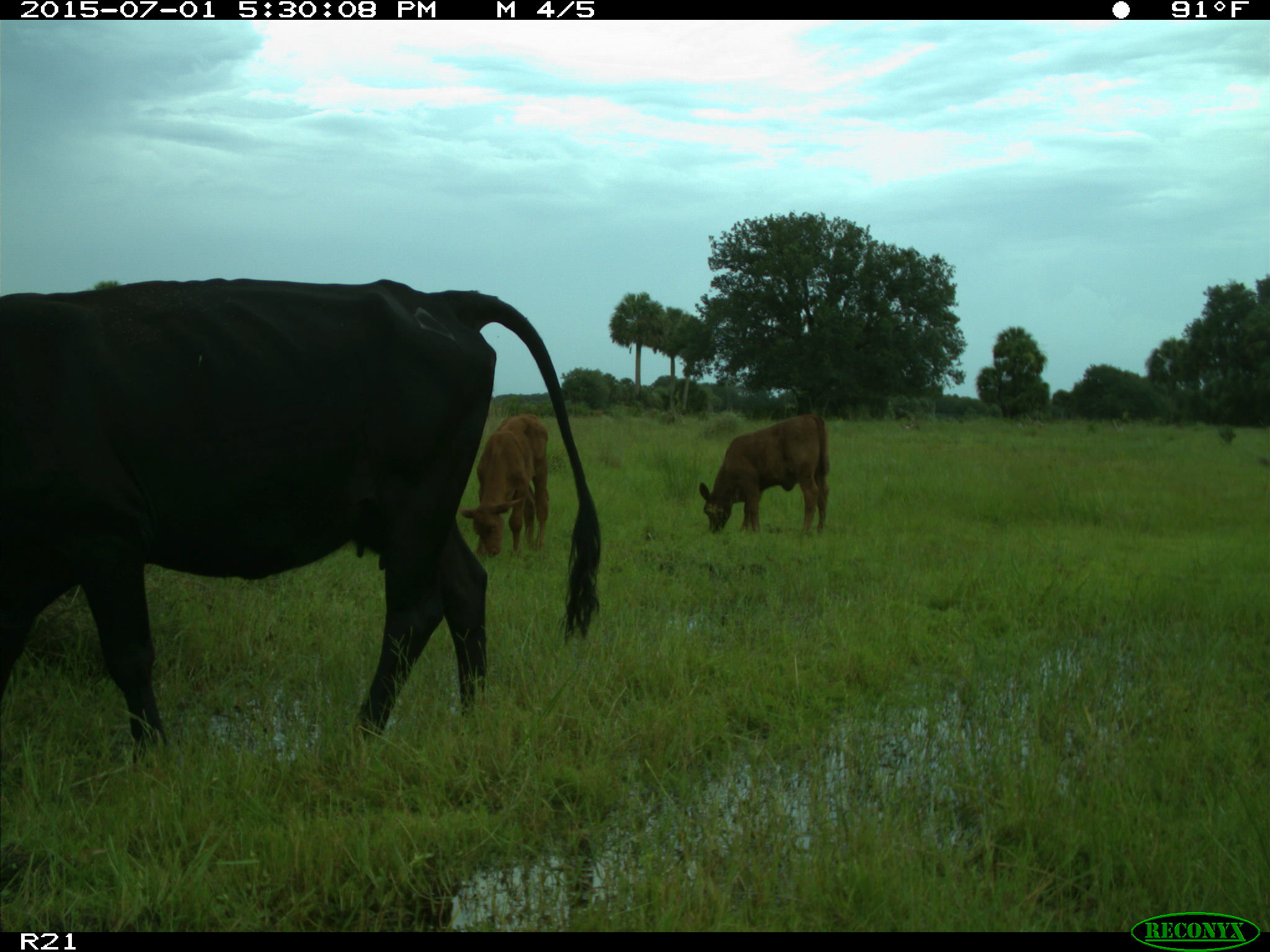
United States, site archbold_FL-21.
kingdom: Animalia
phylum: Chordata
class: Mammalia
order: Artiodactyla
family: Bovidae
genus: Bos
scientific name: Bos taurus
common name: domestic cow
Bos taurus (domestic cow).